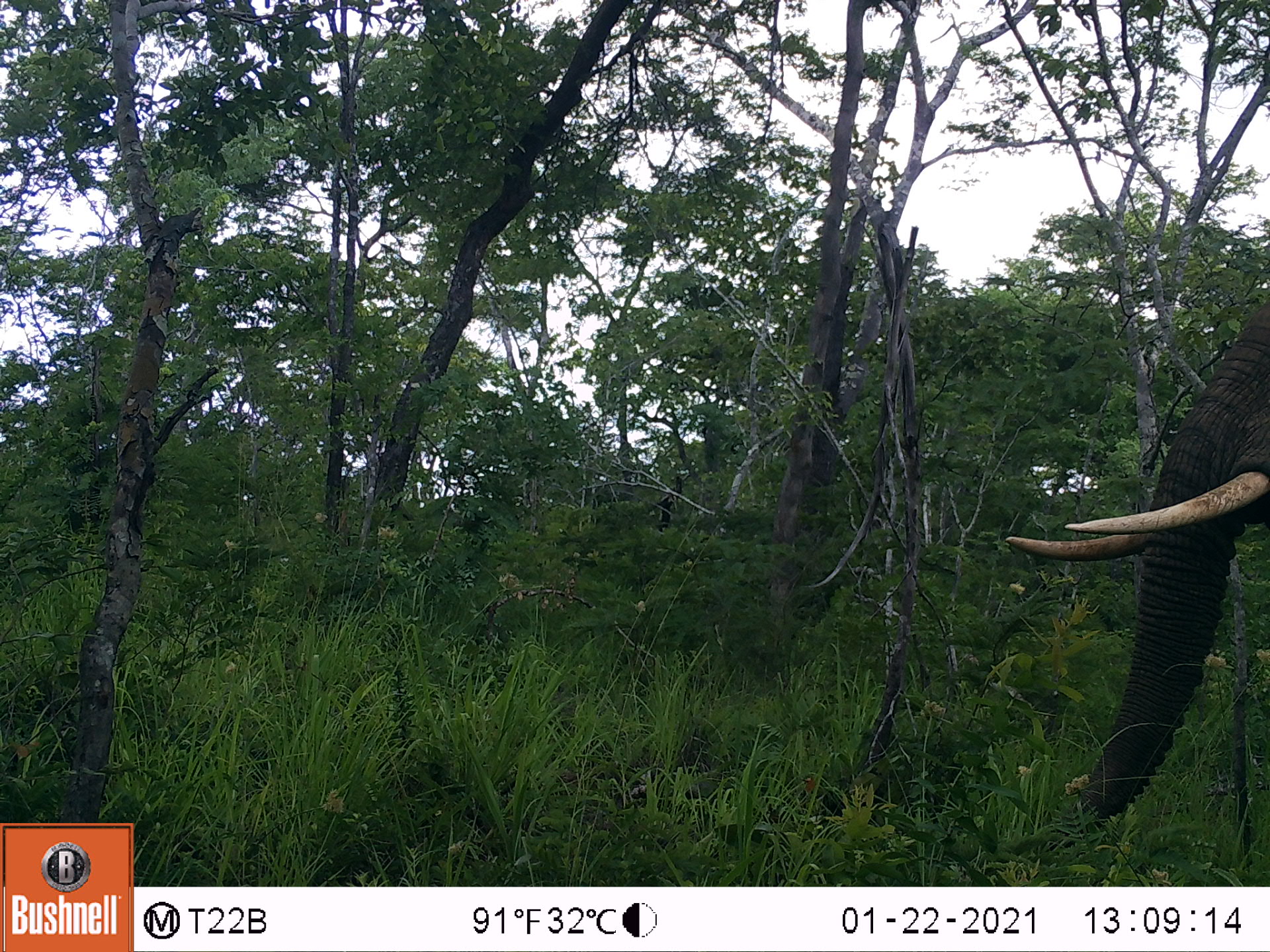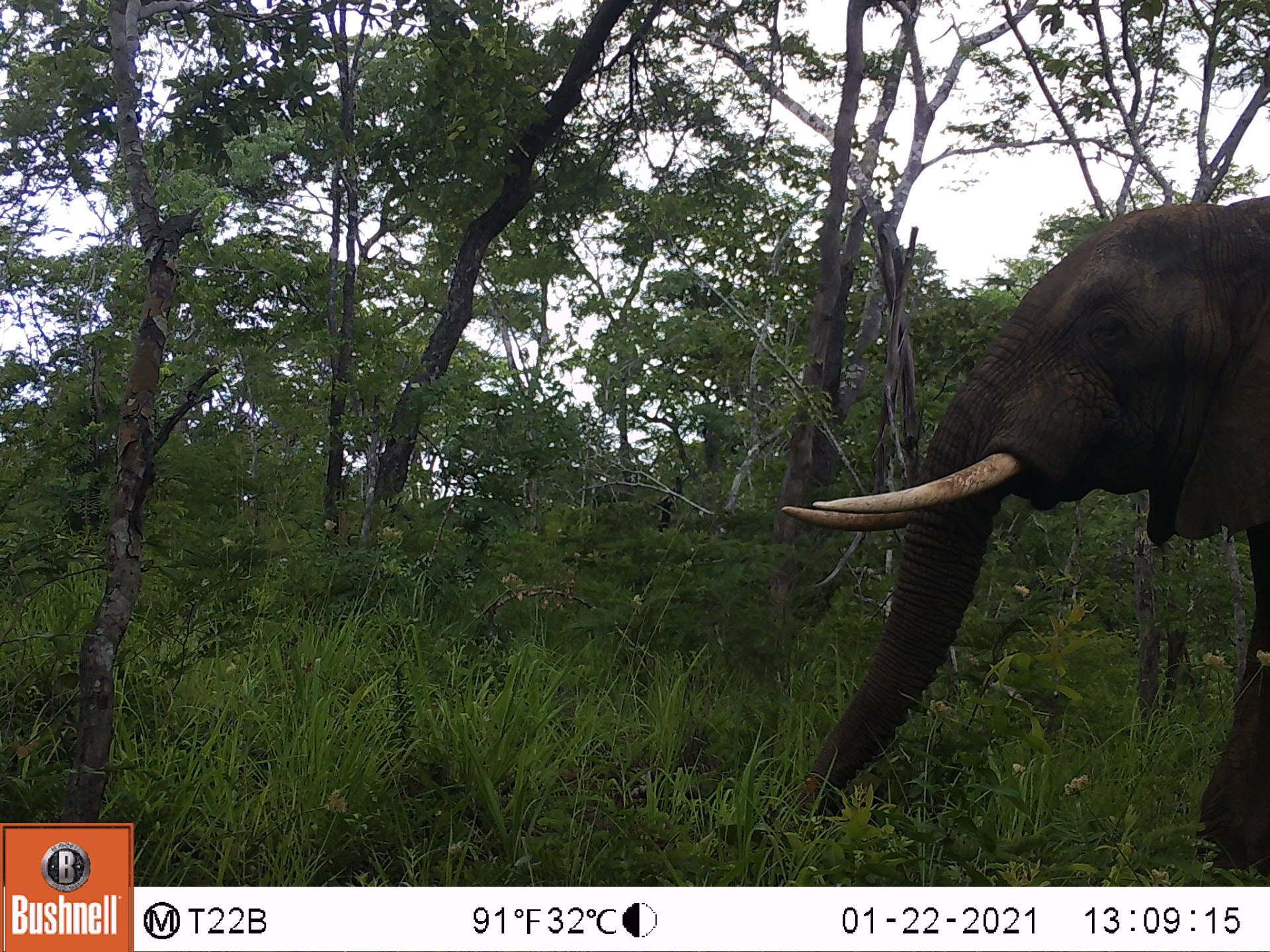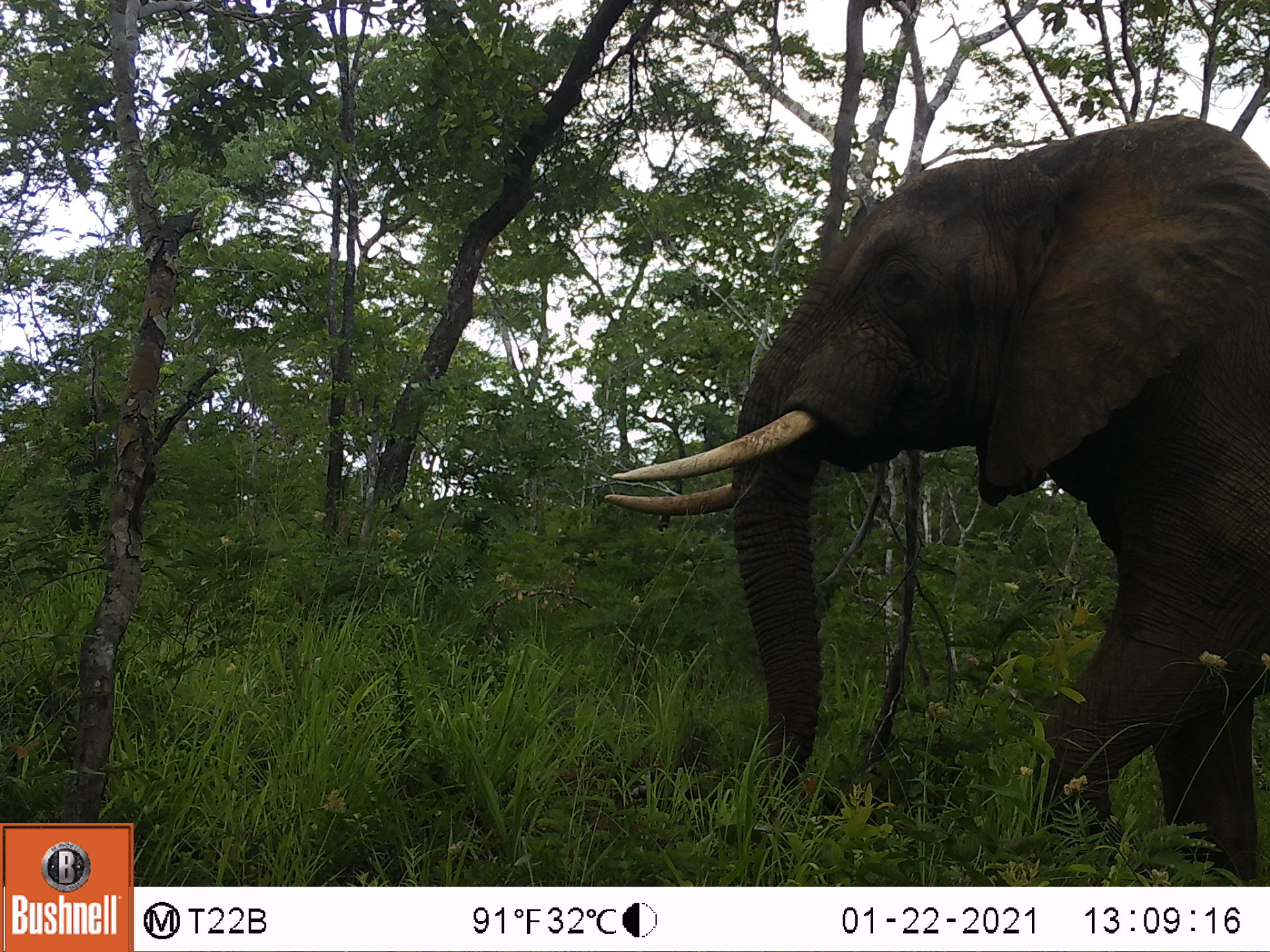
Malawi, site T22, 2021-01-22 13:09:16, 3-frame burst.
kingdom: Animalia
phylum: Chordata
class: Mammalia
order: Proboscidea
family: Elephantidae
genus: Loxodonta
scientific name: Loxodonta africana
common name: african savanna elephant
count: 1